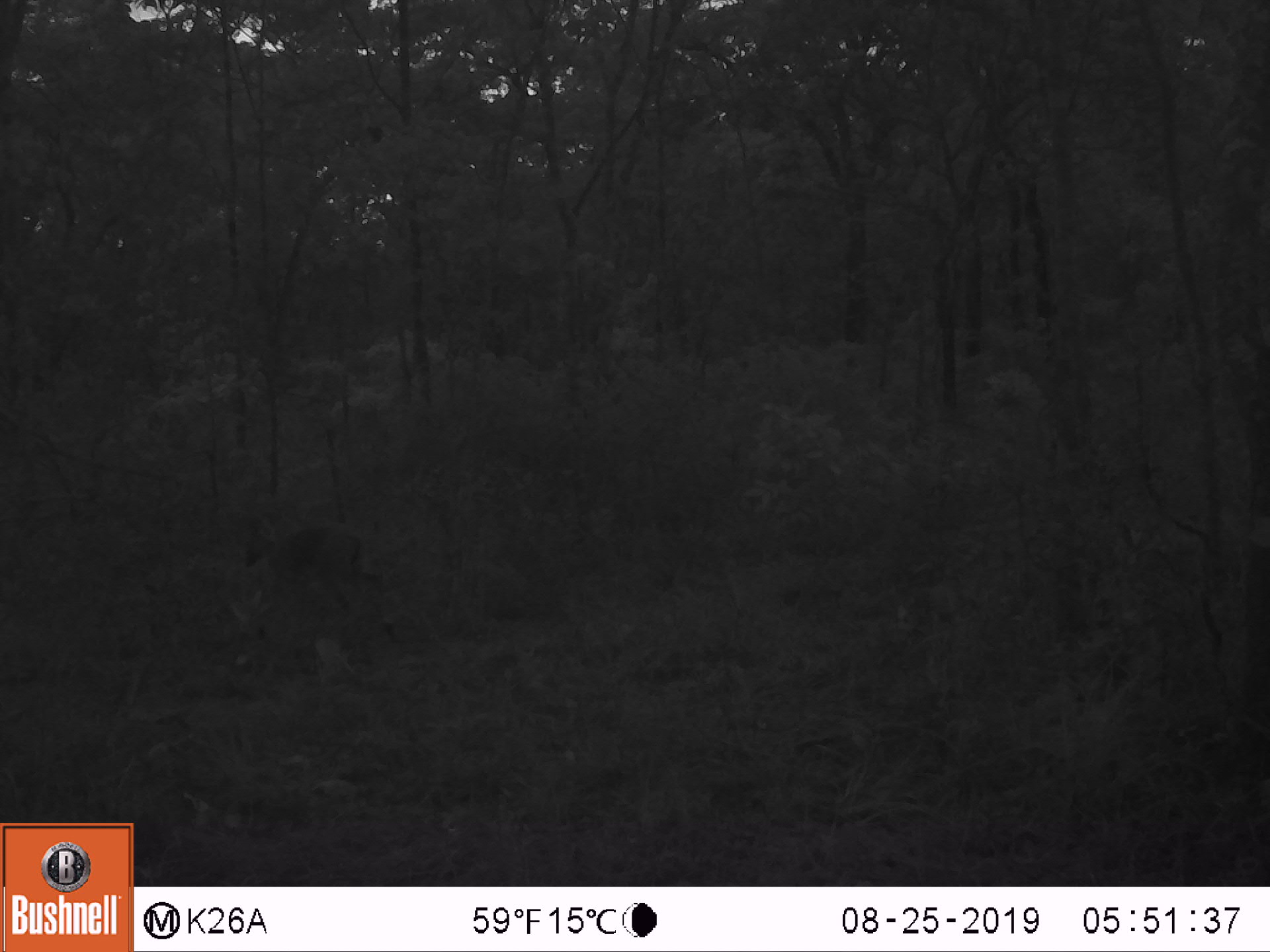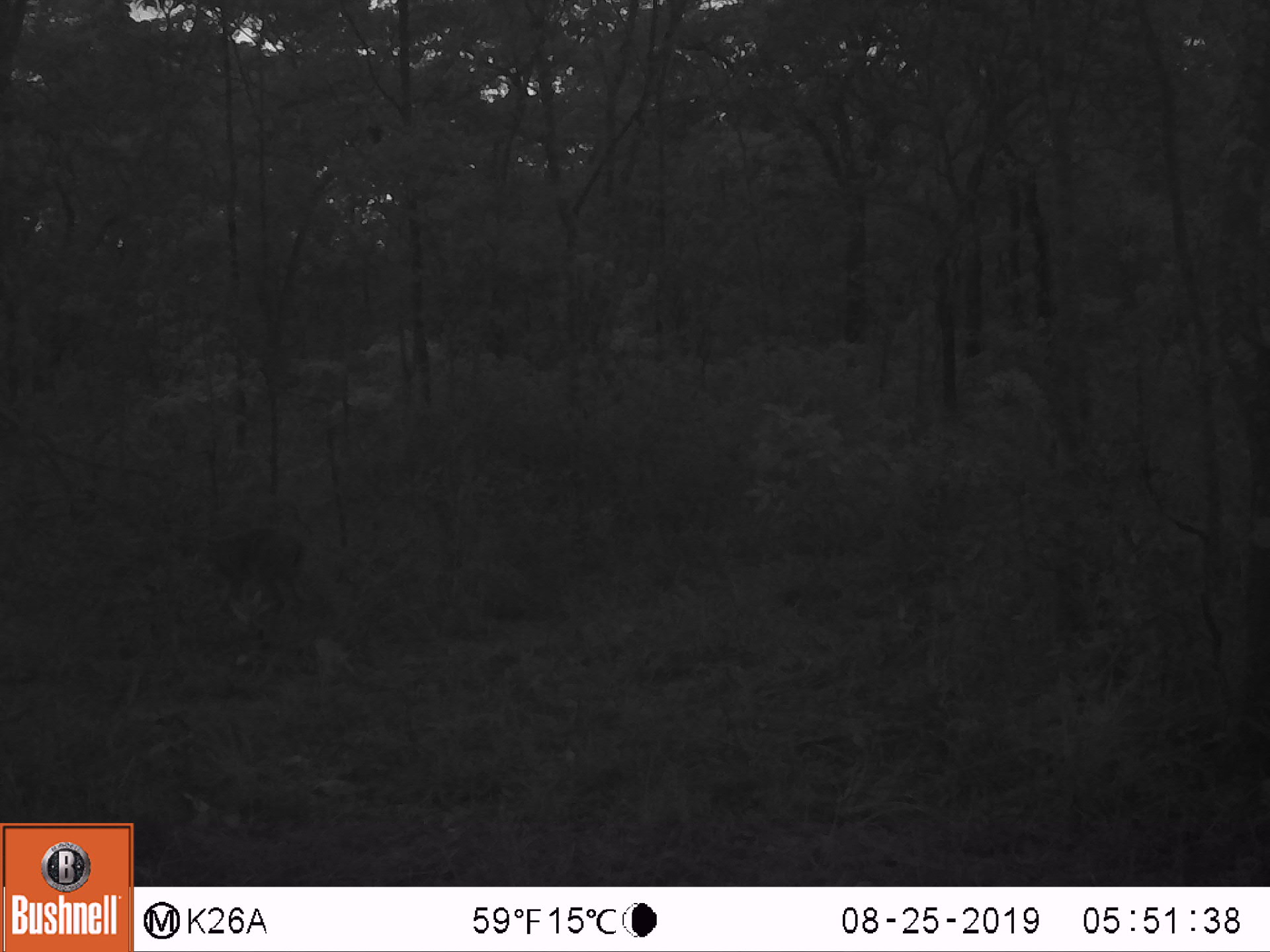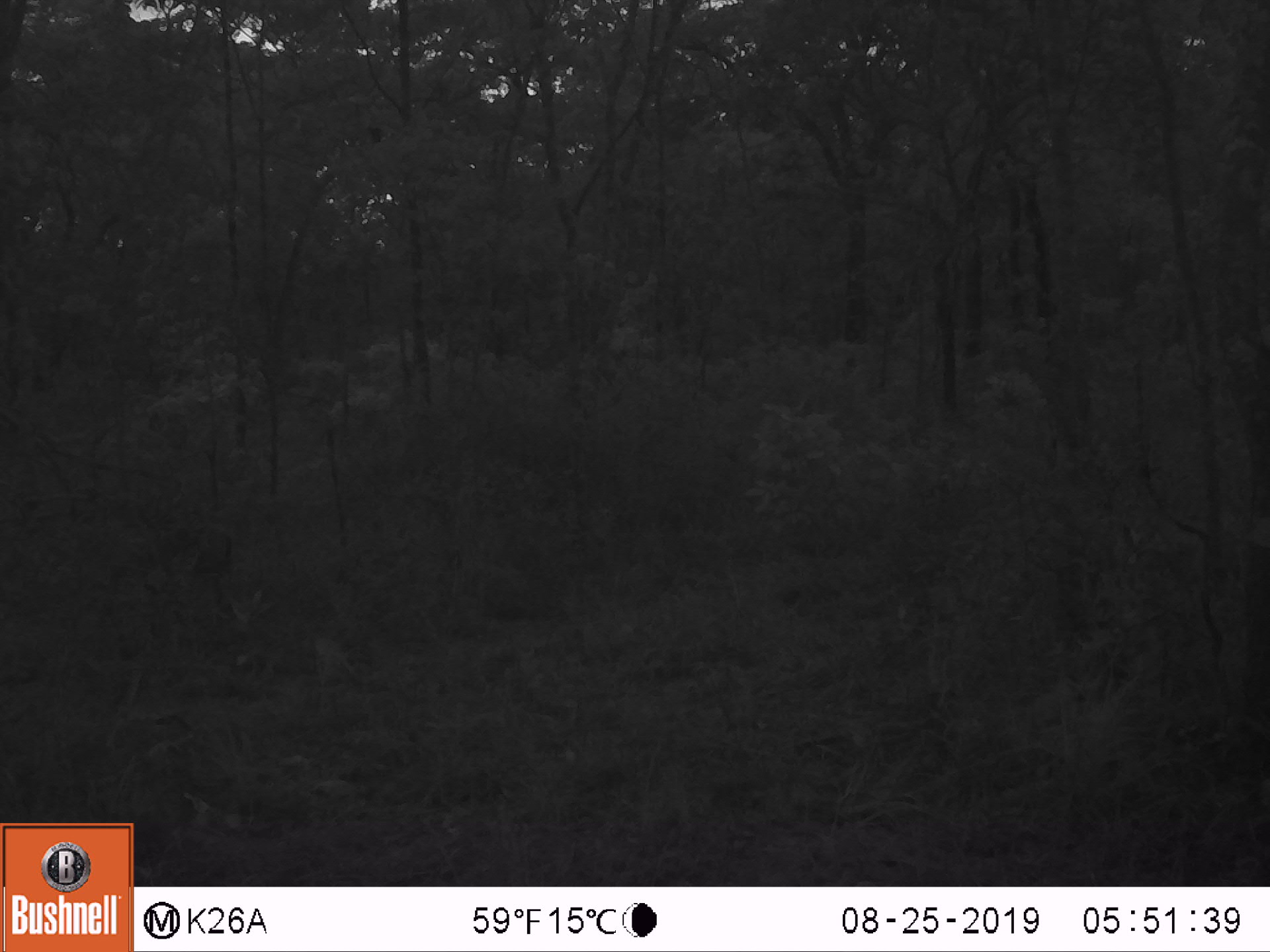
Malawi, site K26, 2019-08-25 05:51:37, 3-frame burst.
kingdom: Animalia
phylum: Chordata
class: Mammalia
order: Artiodactyla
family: Bovidae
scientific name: Antilopinae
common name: small antelope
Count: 1.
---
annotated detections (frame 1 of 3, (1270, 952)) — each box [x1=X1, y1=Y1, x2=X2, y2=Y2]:
small antelope: [x1=240, y1=511, x2=383, y2=633]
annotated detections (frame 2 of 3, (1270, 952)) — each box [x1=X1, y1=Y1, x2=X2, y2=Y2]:
small antelope: [x1=171, y1=524, x2=318, y2=627]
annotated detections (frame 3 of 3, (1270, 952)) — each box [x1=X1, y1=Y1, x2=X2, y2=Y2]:
small antelope: [x1=114, y1=527, x2=240, y2=617]